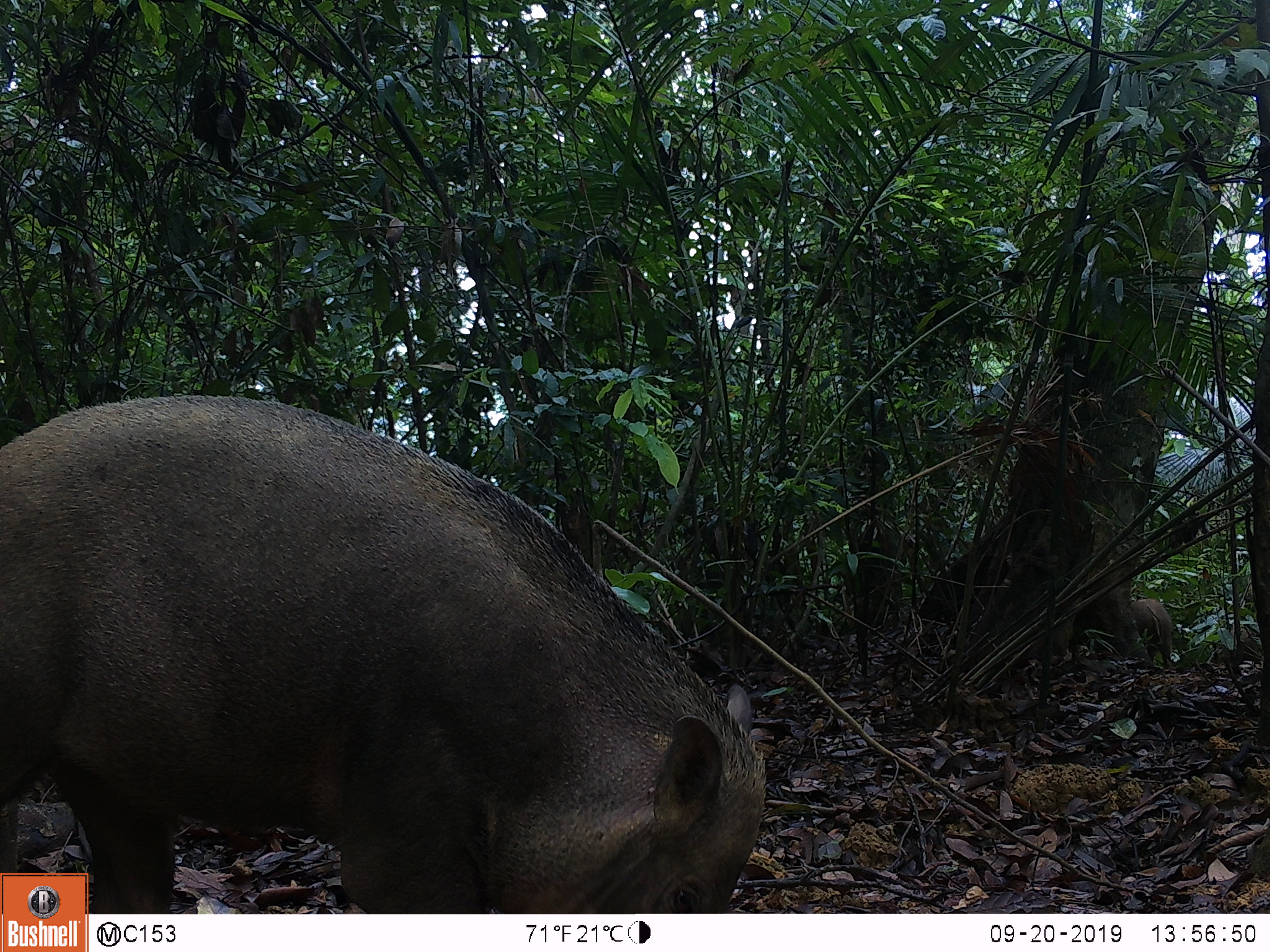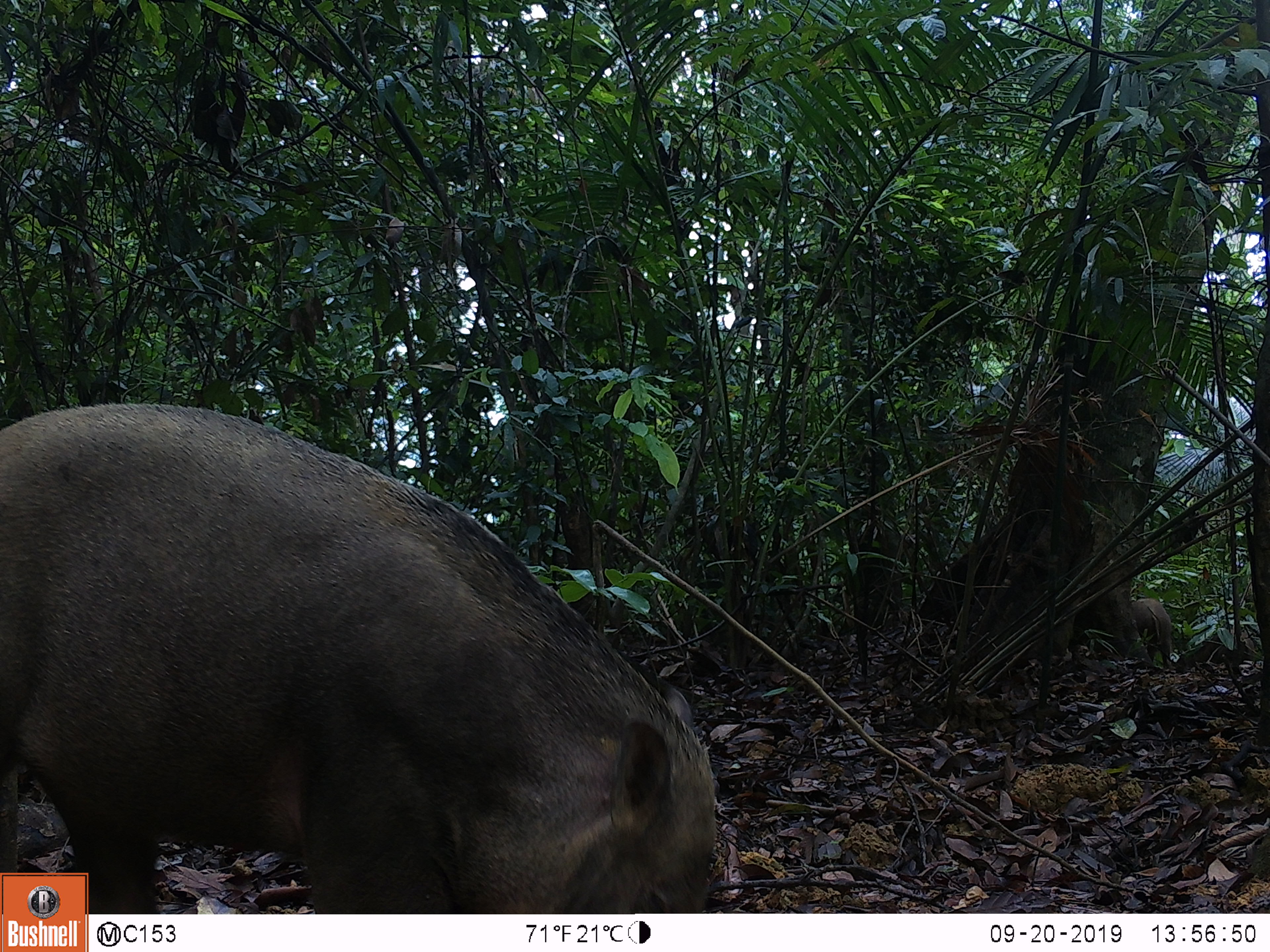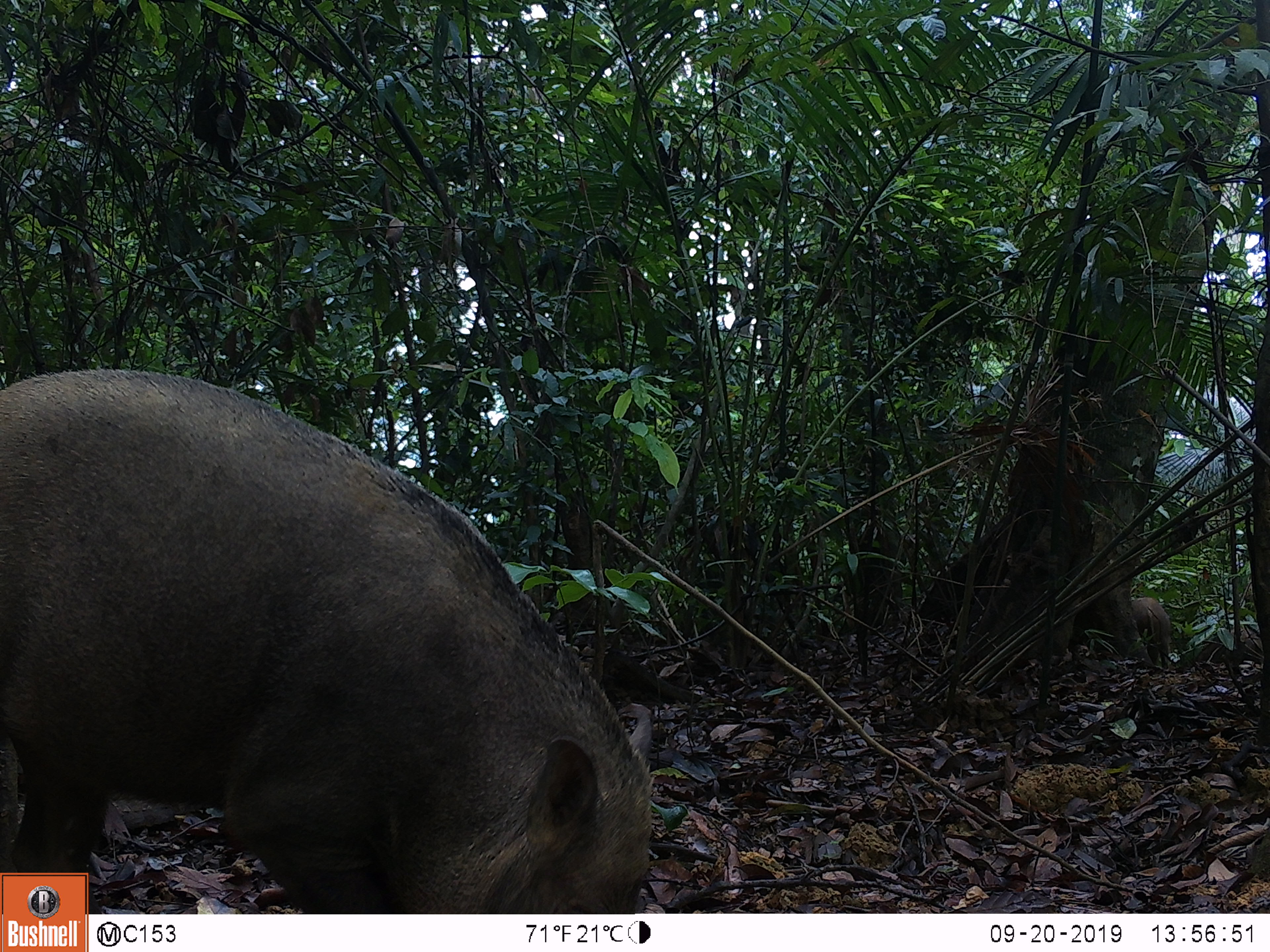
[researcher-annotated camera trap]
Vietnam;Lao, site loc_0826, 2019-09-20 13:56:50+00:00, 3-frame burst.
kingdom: Animalia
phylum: Chordata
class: Mammalia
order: Artiodactyla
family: Suidae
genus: Sus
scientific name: Sus scrofa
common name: eurasian wild pig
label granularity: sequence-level